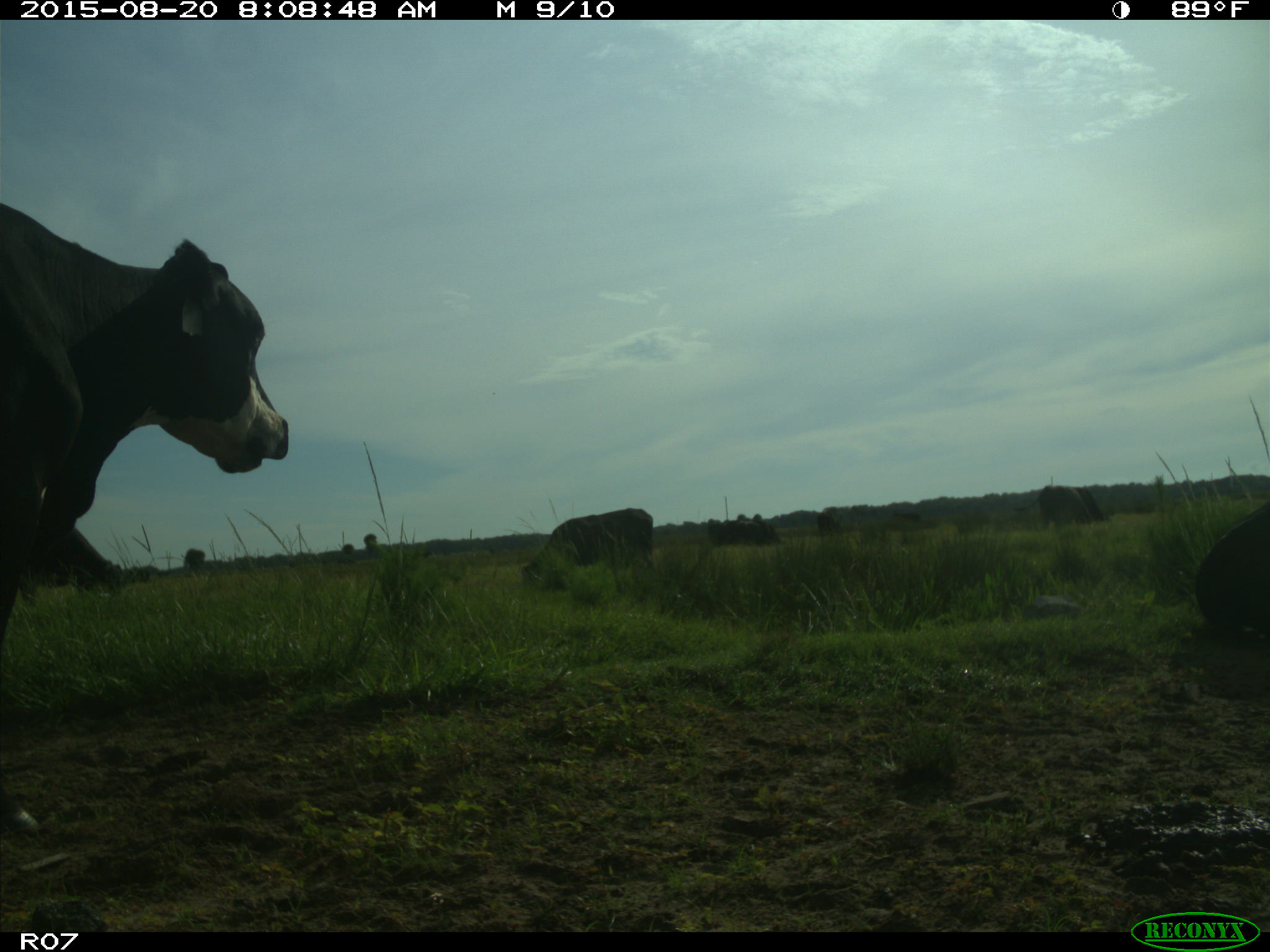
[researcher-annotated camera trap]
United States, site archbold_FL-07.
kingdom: Animalia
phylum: Chordata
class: Mammalia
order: Artiodactyla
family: Bovidae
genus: Bos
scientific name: Bos taurus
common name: domestic cow